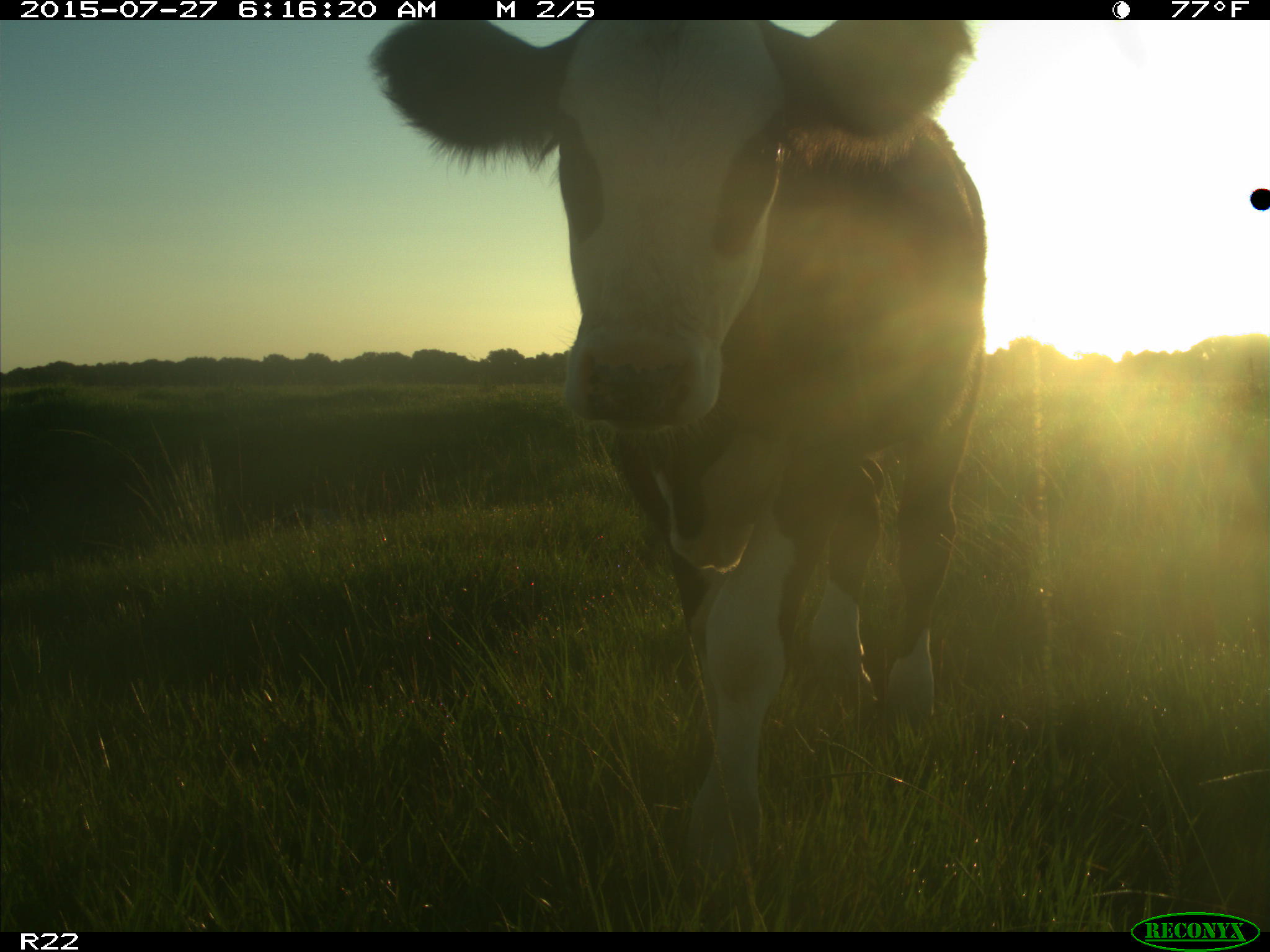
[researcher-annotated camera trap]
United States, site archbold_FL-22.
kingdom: Animalia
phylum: Chordata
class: Mammalia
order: Artiodactyla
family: Bovidae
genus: Bos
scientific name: Bos taurus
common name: domestic cow